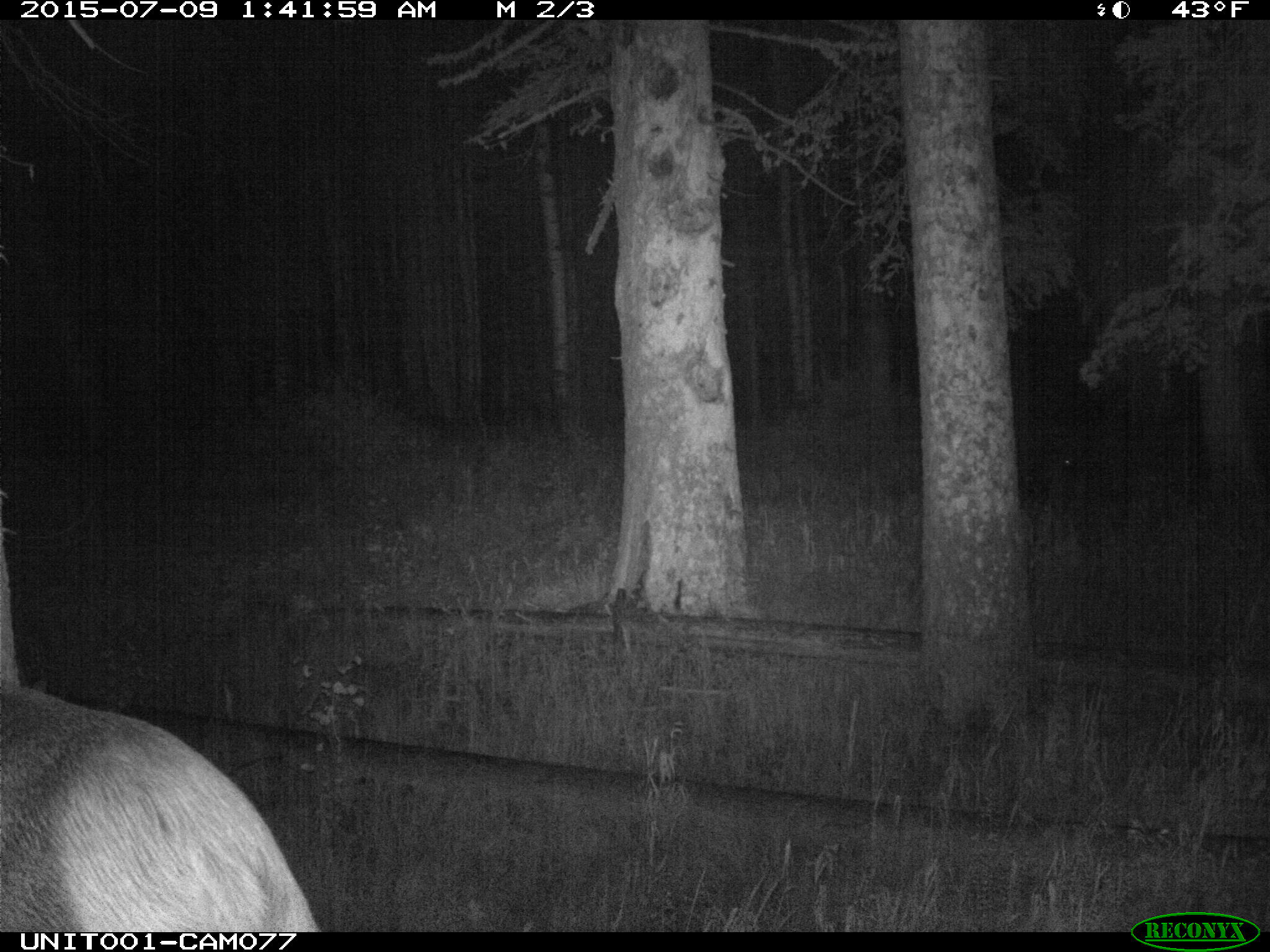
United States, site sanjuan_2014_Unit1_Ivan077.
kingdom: Animalia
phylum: Chordata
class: Mammalia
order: Artiodactyla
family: Cervidae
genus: Cervus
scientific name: Cervus elaphus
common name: red deer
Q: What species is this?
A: Cervus elaphus (red deer).